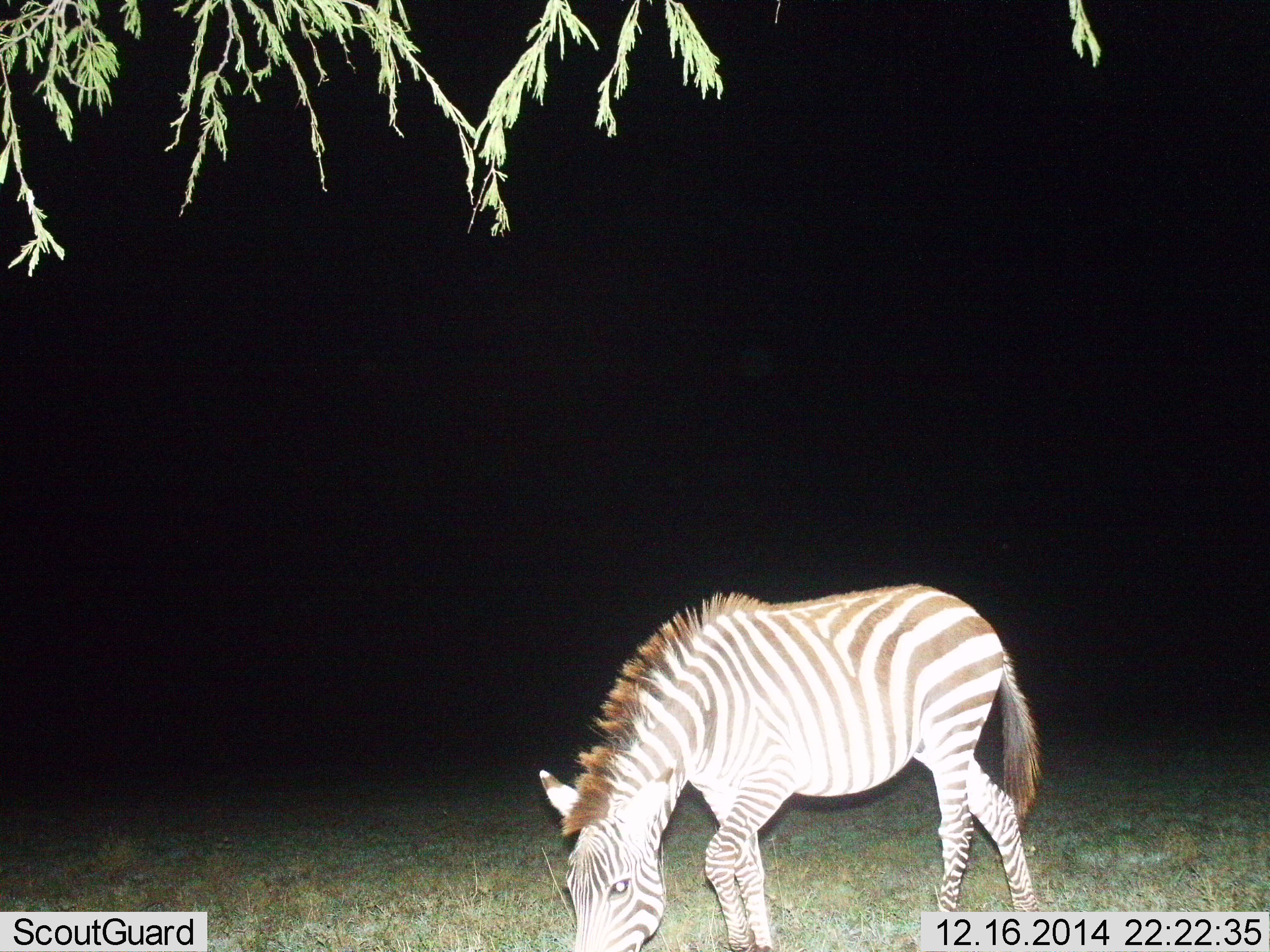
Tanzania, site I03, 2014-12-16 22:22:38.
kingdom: Animalia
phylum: Chordata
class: Mammalia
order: Perissodactyla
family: Equidae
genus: Equus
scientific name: Equus quagga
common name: plains zebra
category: zebra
Zebra (plains zebra) (Equus quagga), count 1. Behavior (volunteer vote fractions): standing 30%, resting 0%, moving 20%, interacting 0%. Young present (vote fraction): 0%. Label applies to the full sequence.